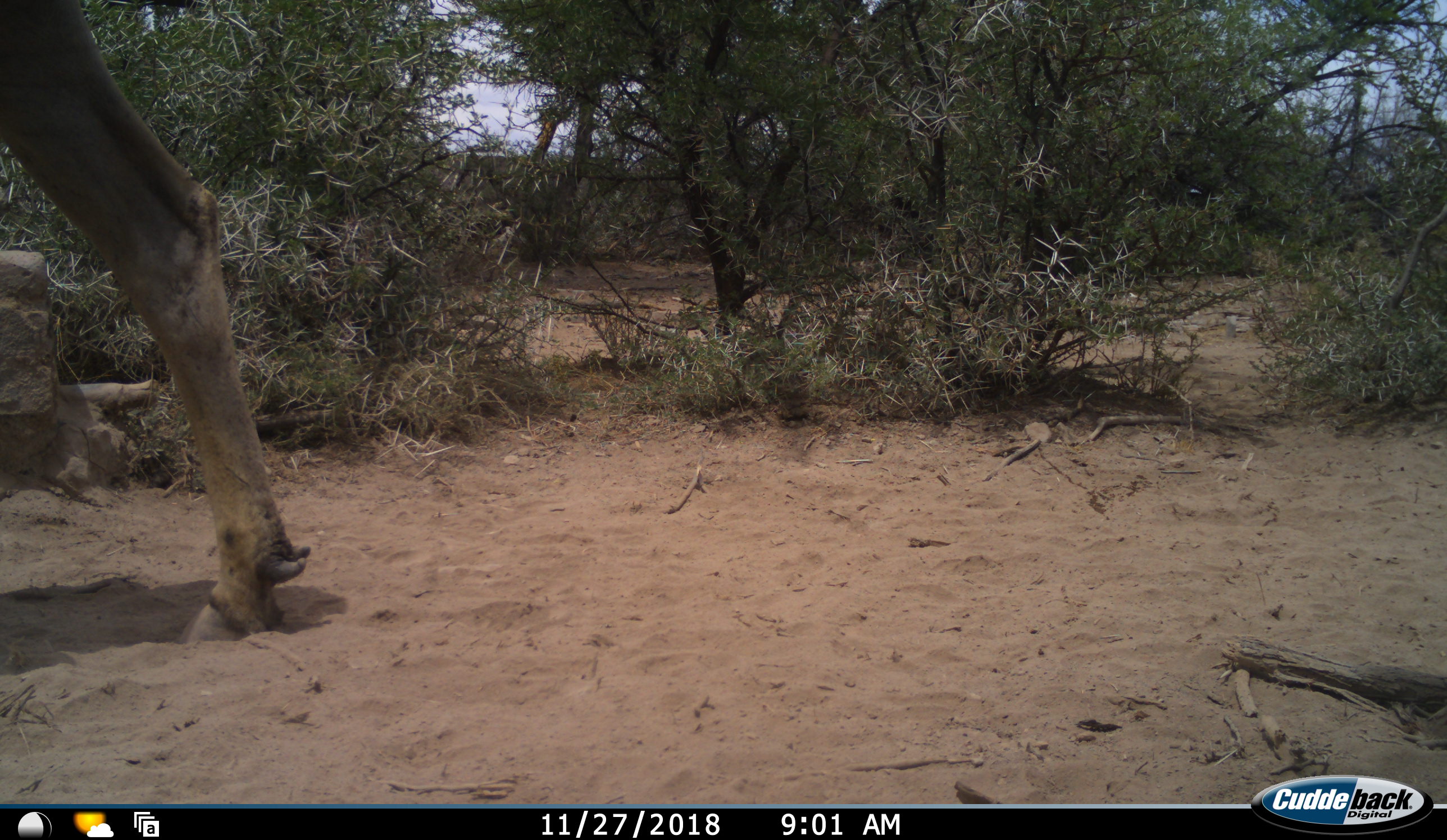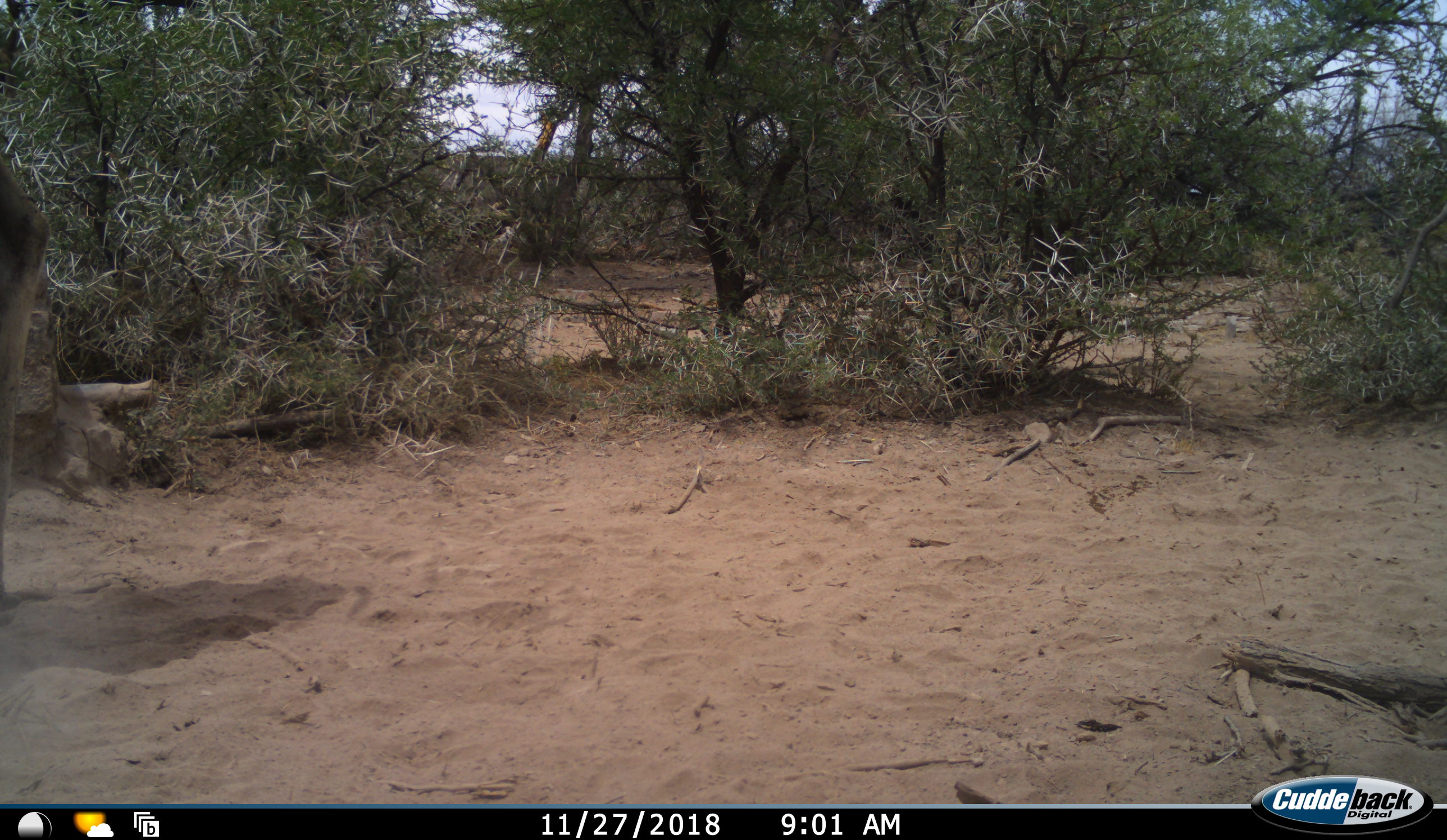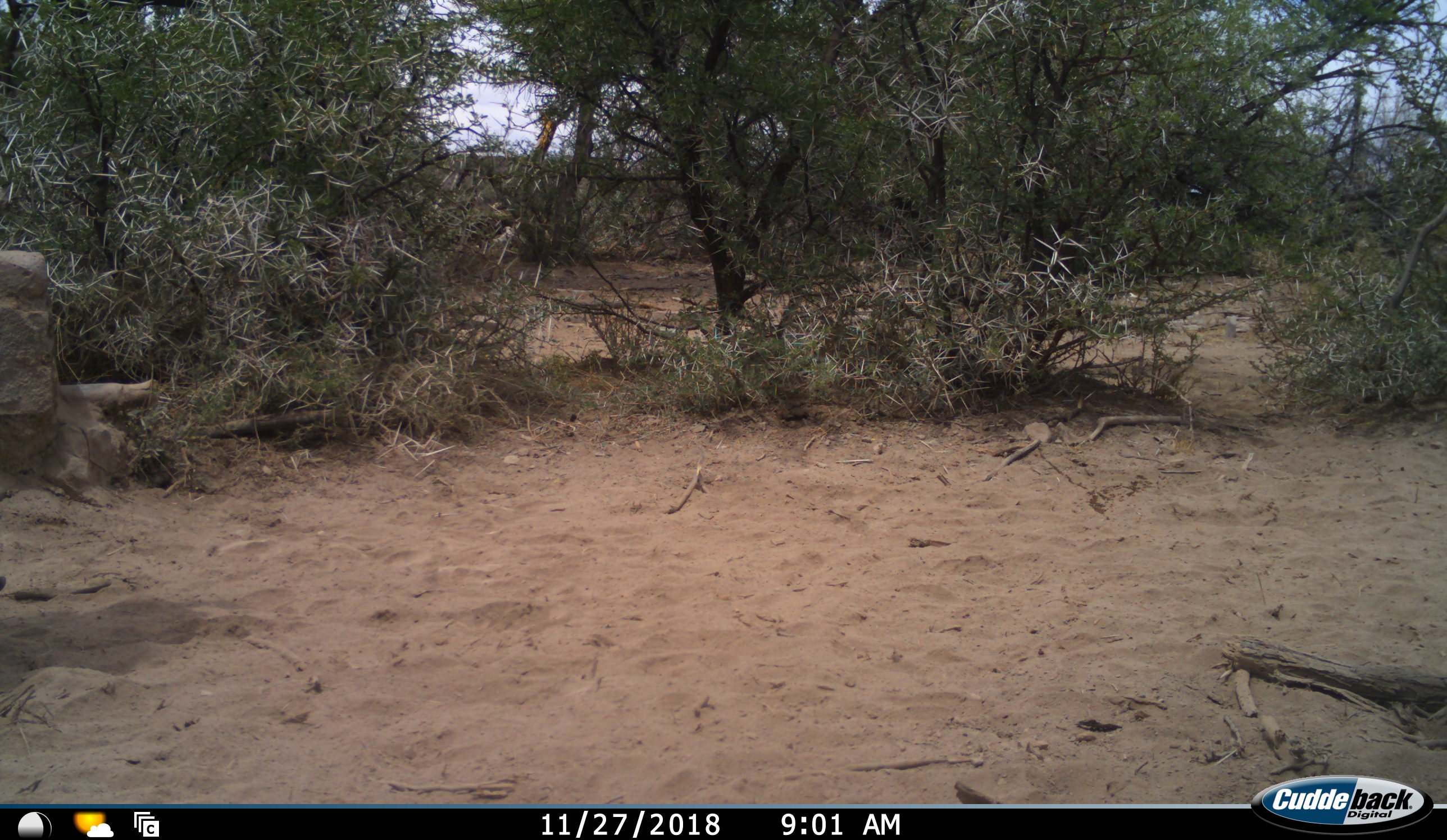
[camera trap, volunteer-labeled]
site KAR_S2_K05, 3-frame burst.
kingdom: Animalia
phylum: Chordata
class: Mammalia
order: Artiodactyla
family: Bovidae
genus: Tragelaphus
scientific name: Tragelaphus oryx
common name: eland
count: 1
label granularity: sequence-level